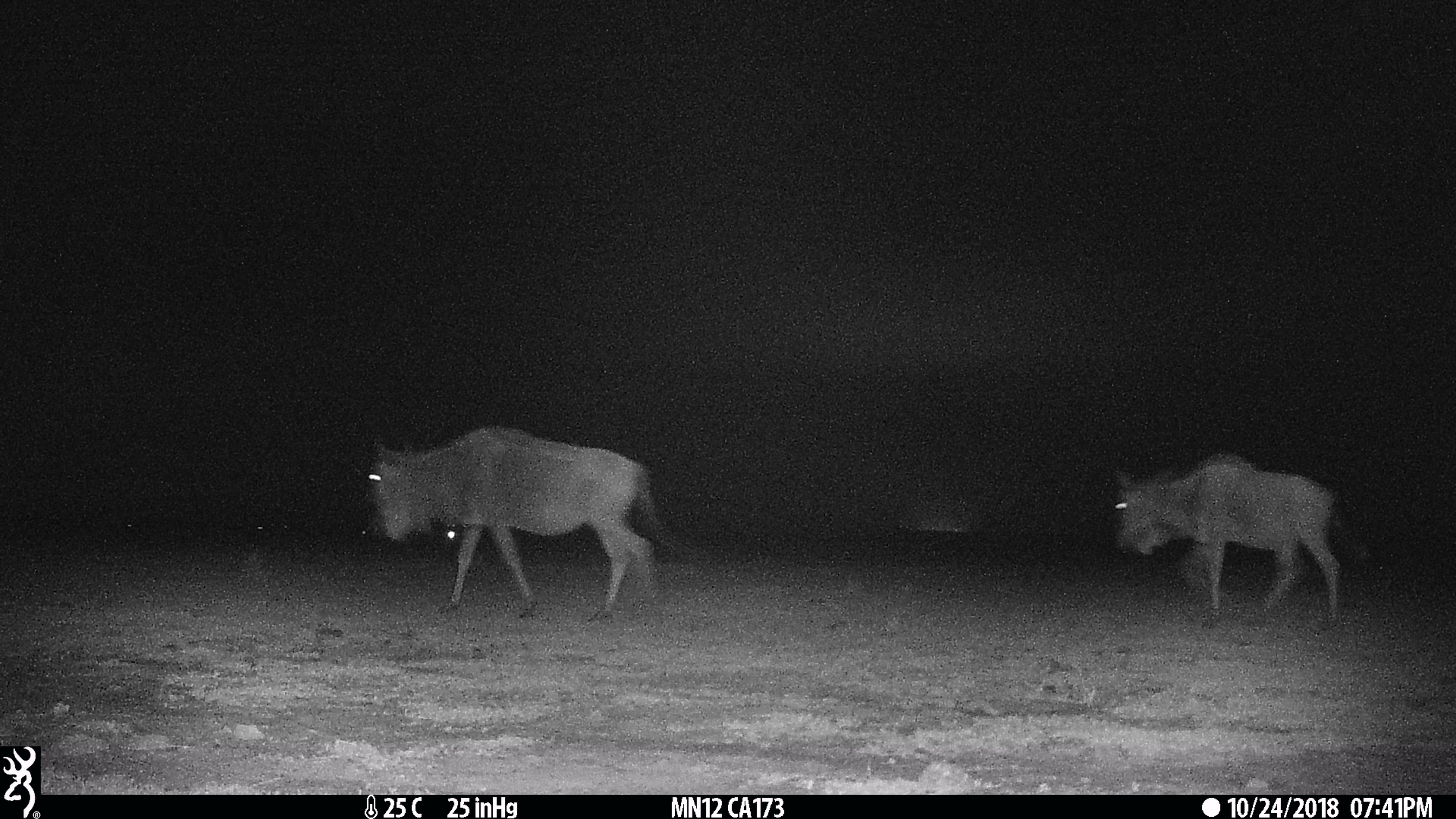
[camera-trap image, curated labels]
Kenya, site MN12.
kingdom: Animalia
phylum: Chordata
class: Mammalia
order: Artiodactyla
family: Bovidae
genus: Connochaetes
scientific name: Connochaetes taurinus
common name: blue wildebeest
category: wildebeest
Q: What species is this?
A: Wildebeest (blue wildebeest) (Connochaetes taurinus).